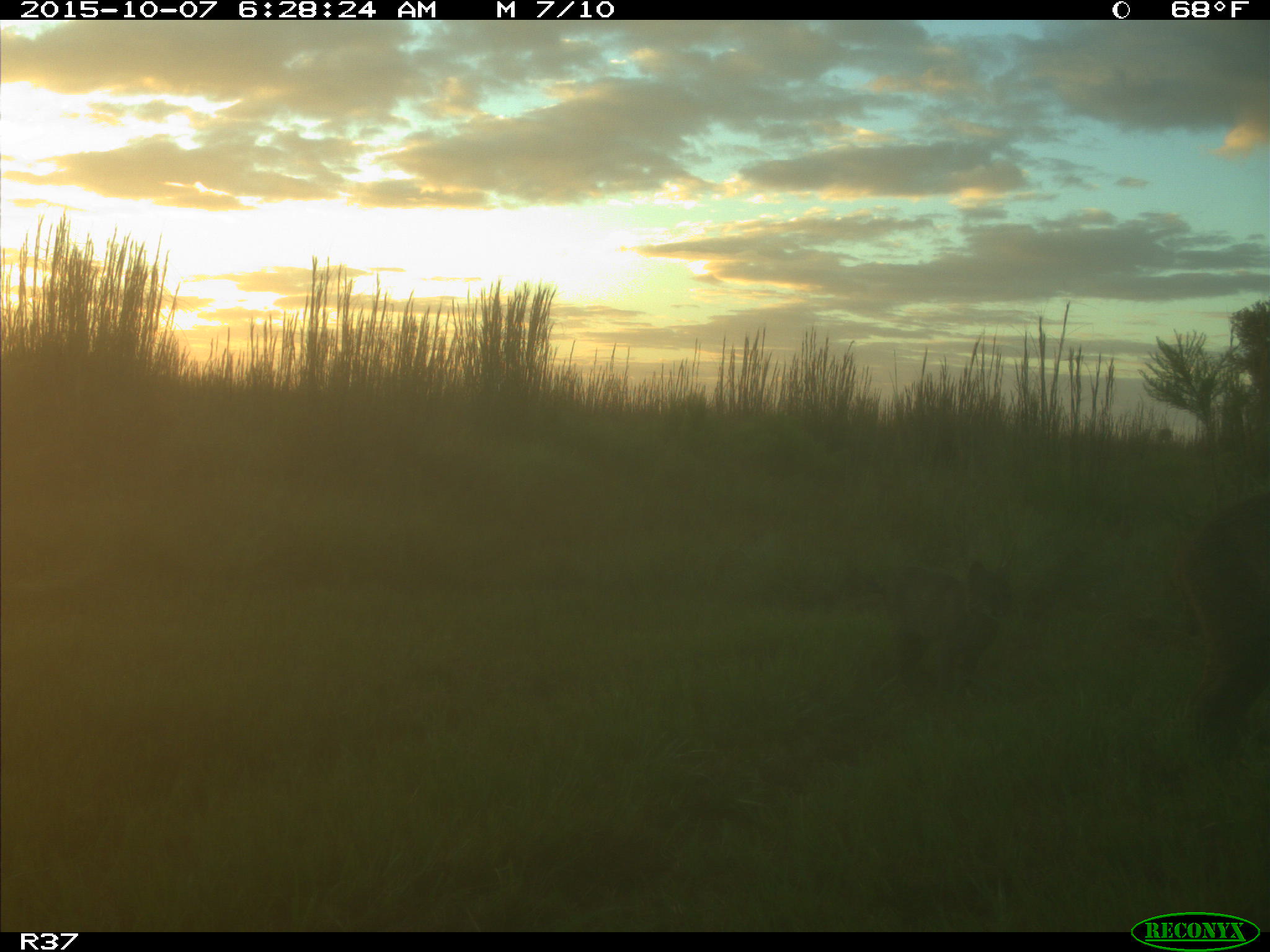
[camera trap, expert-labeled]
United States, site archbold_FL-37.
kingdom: Animalia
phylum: Chordata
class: Mammalia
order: Carnivora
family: Felidae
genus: Lynx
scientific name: Lynx rufus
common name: bobcat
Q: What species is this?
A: Lynx rufus (bobcat).